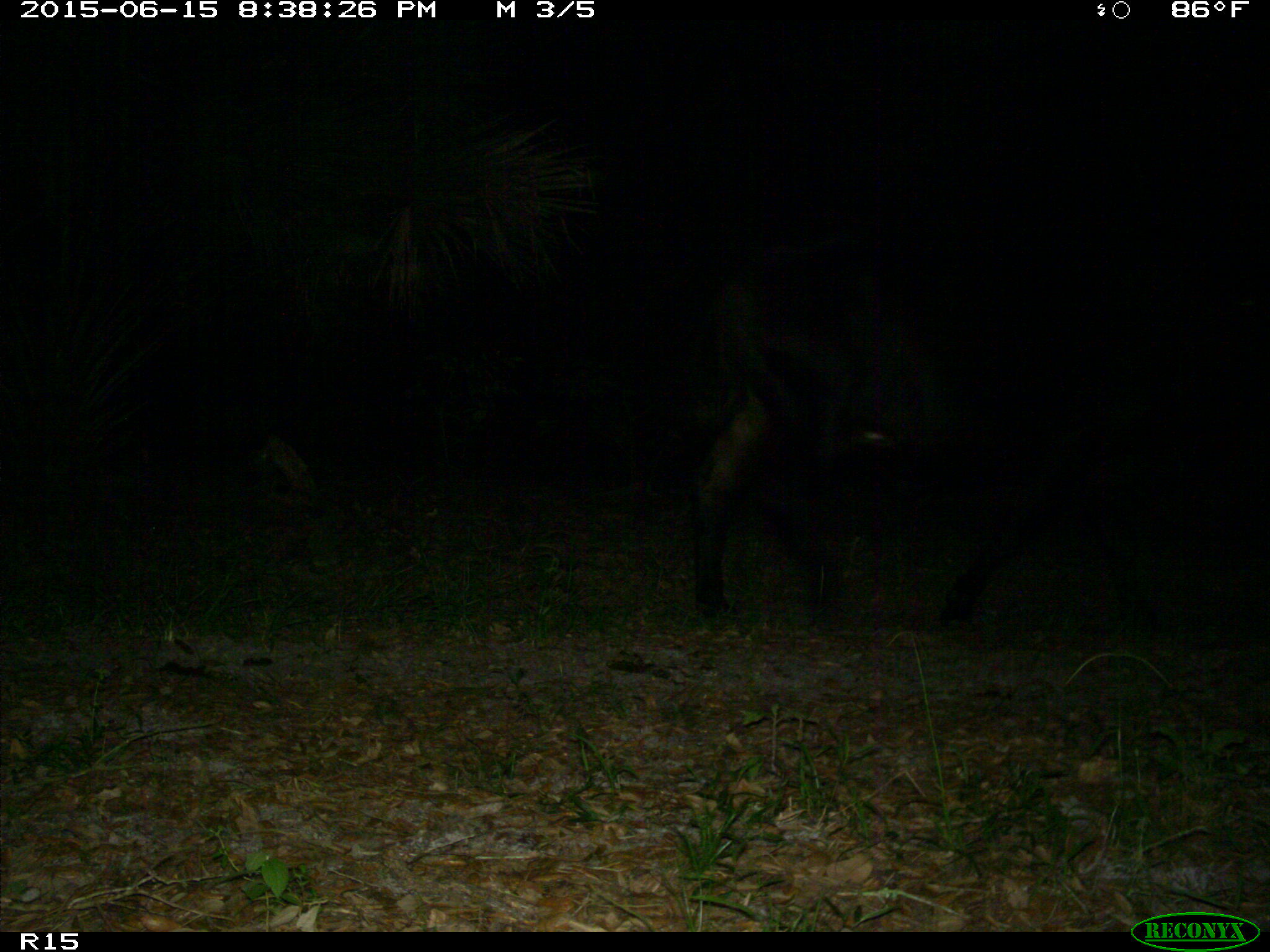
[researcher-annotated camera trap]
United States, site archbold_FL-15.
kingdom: Animalia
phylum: Chordata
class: Mammalia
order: Artiodactyla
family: Bovidae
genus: Bos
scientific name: Bos taurus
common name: domestic cow